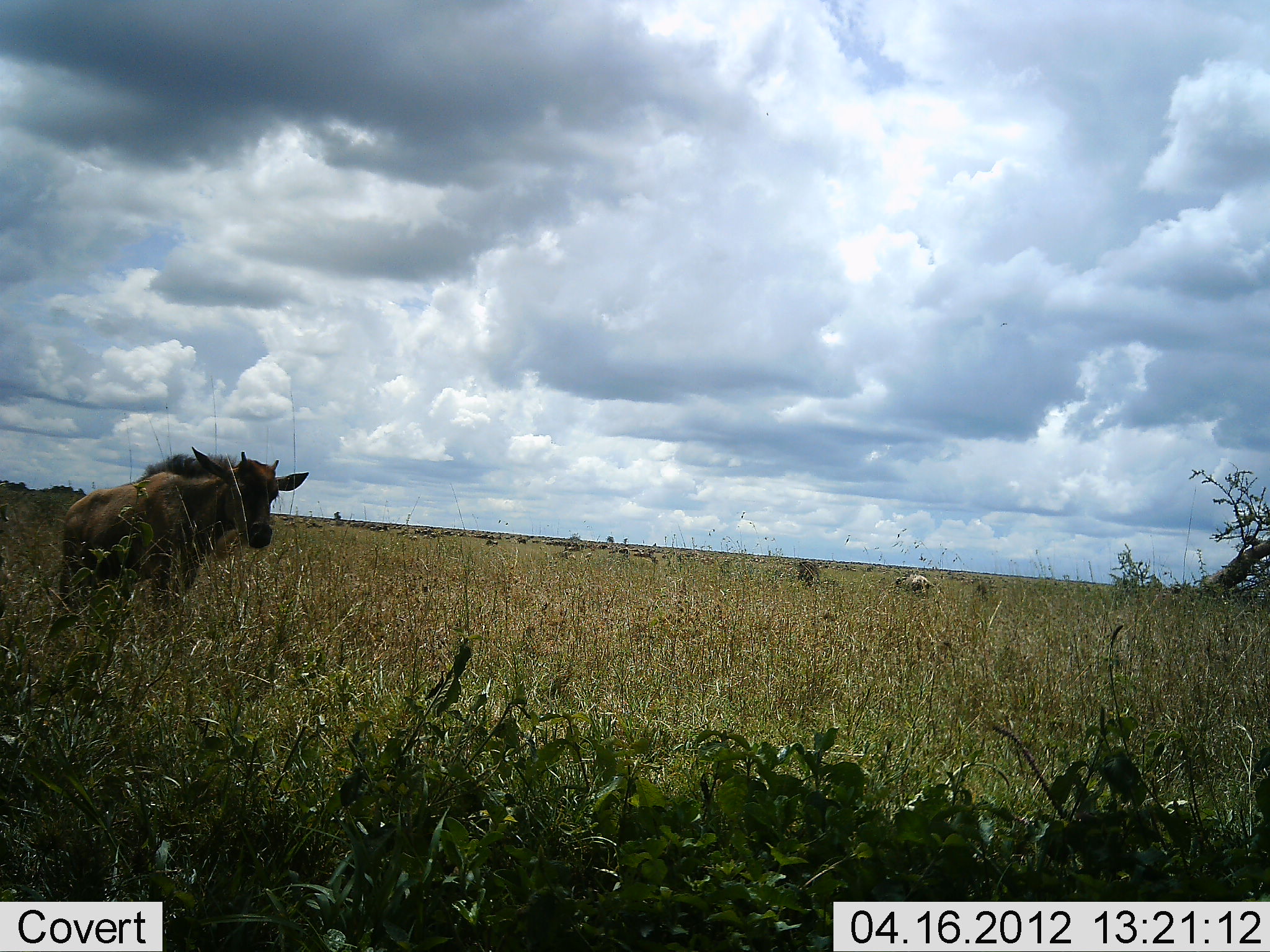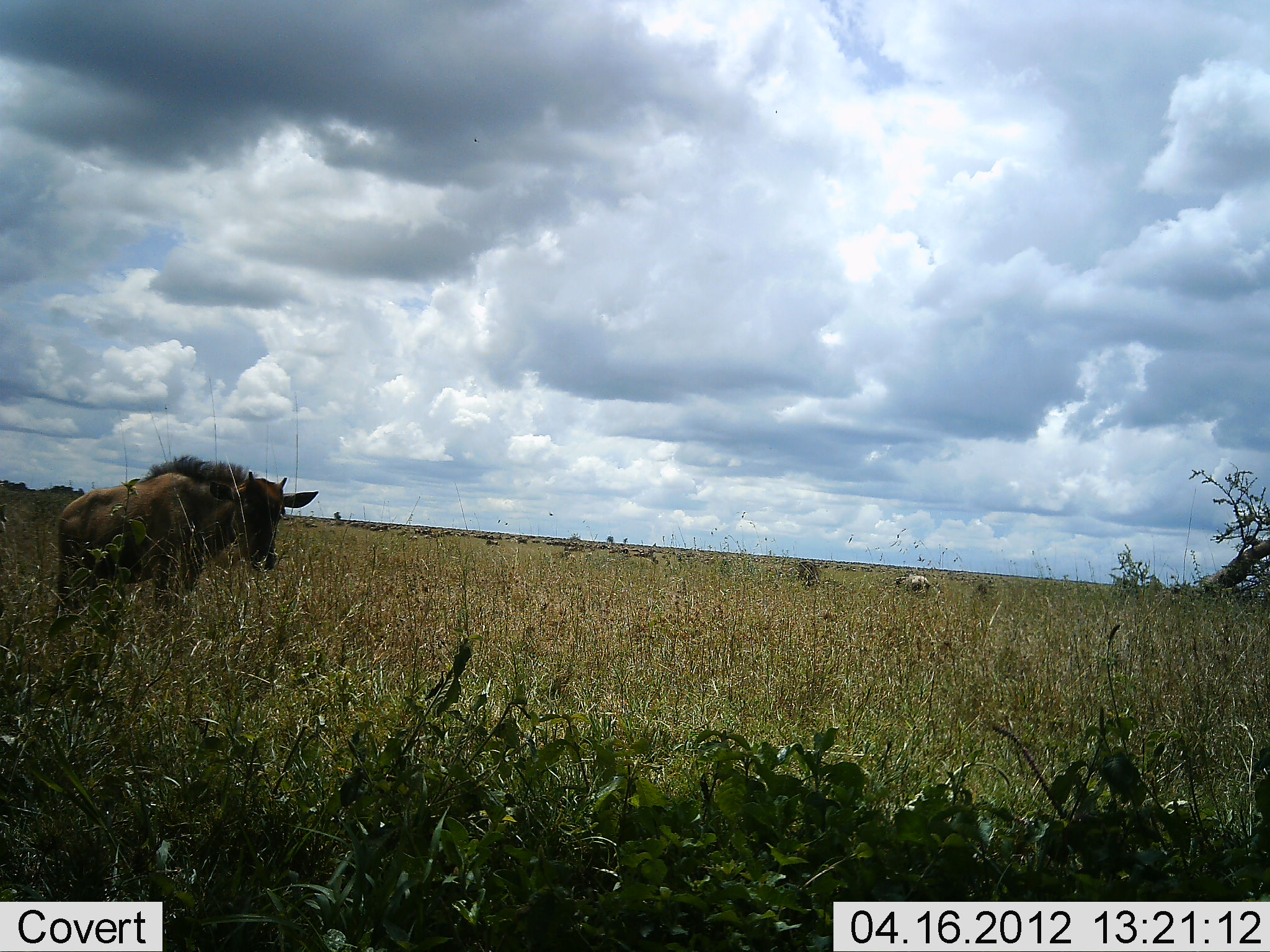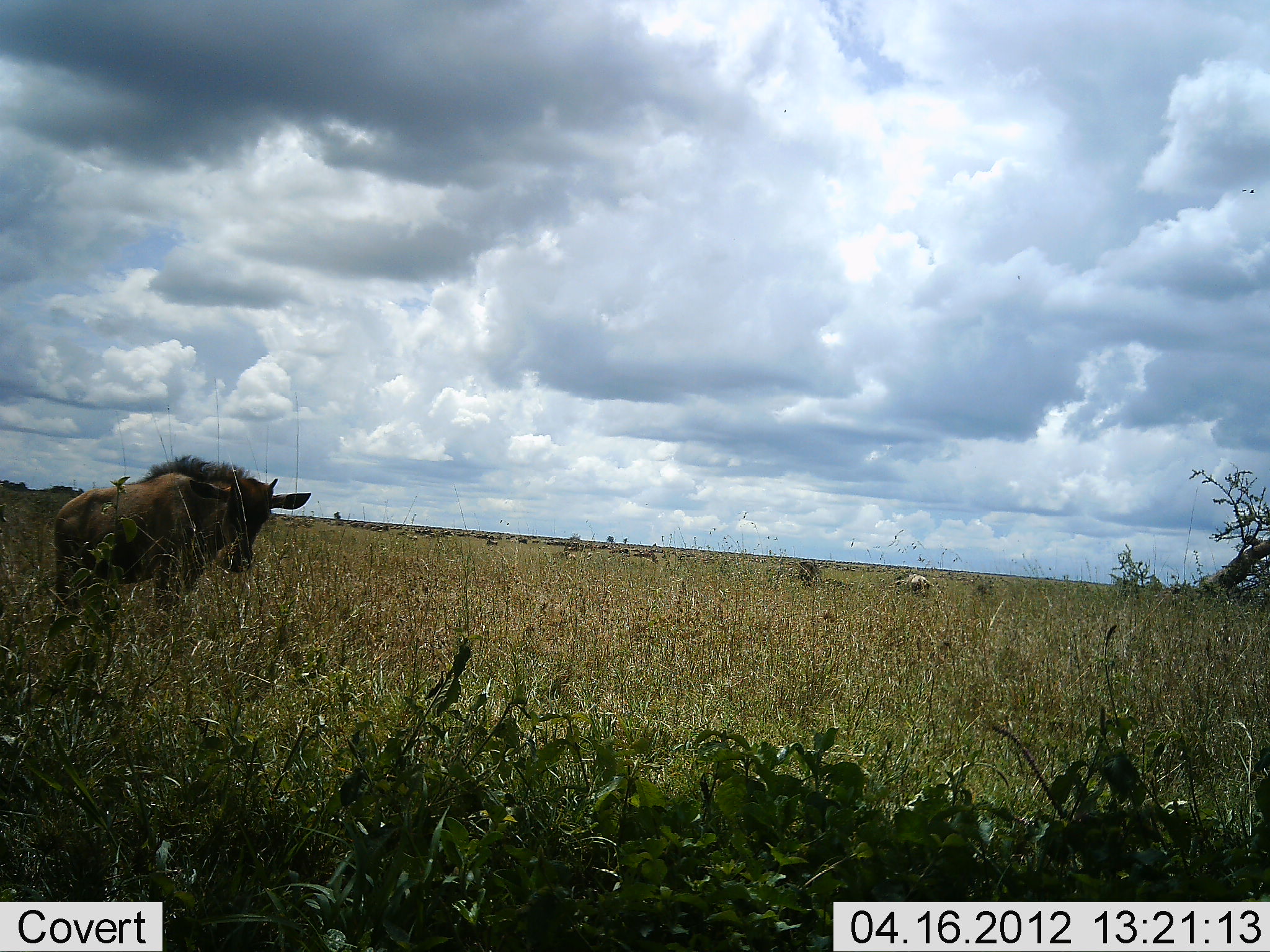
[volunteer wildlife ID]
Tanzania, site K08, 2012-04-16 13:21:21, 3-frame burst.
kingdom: Animalia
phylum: Chordata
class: Mammalia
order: Artiodactyla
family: Bovidae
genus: Connochaetes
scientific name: Connochaetes taurinus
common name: blue wildebeest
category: wildebeest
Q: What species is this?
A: Wildebeest (blue wildebeest) (Connochaetes taurinus).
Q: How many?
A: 1.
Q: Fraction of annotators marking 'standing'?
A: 67%.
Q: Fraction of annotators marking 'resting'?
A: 0%.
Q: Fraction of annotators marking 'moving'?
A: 22%.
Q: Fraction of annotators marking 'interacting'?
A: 0%.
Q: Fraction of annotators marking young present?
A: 44%.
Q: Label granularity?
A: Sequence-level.